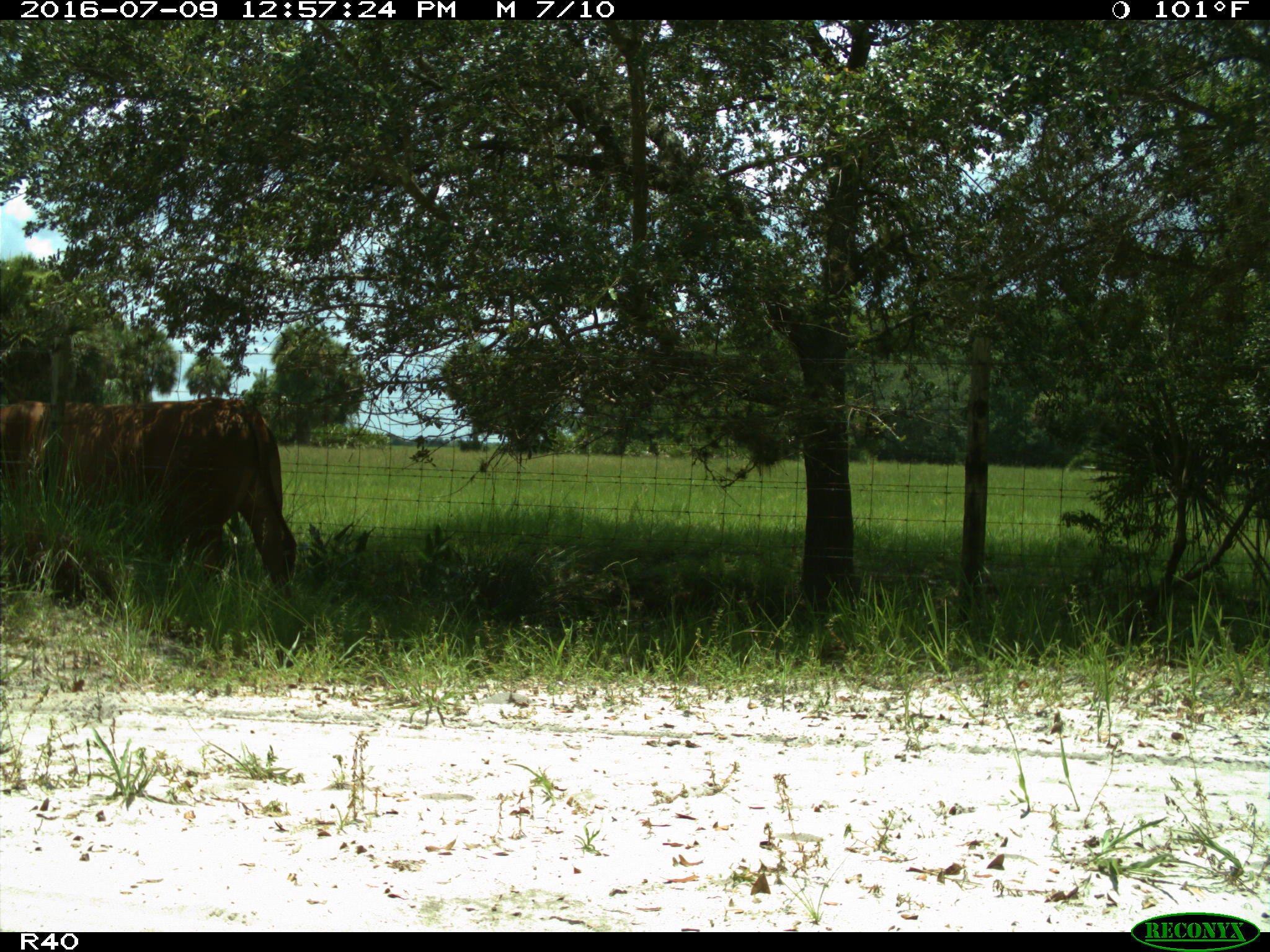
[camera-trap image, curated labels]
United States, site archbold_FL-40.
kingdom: Animalia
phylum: Chordata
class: Mammalia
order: Artiodactyla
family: Bovidae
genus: Bos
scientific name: Bos taurus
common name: domestic cow